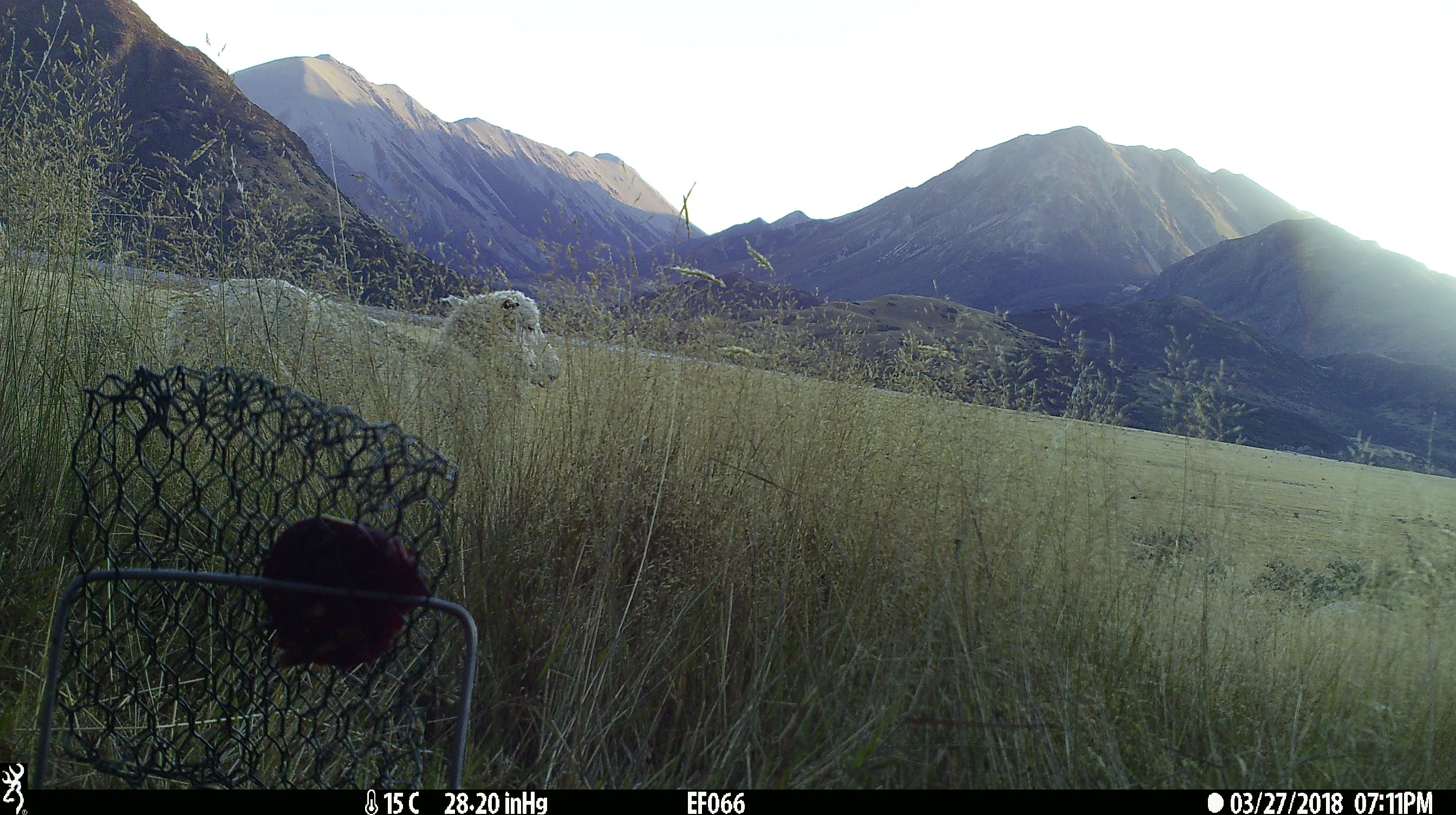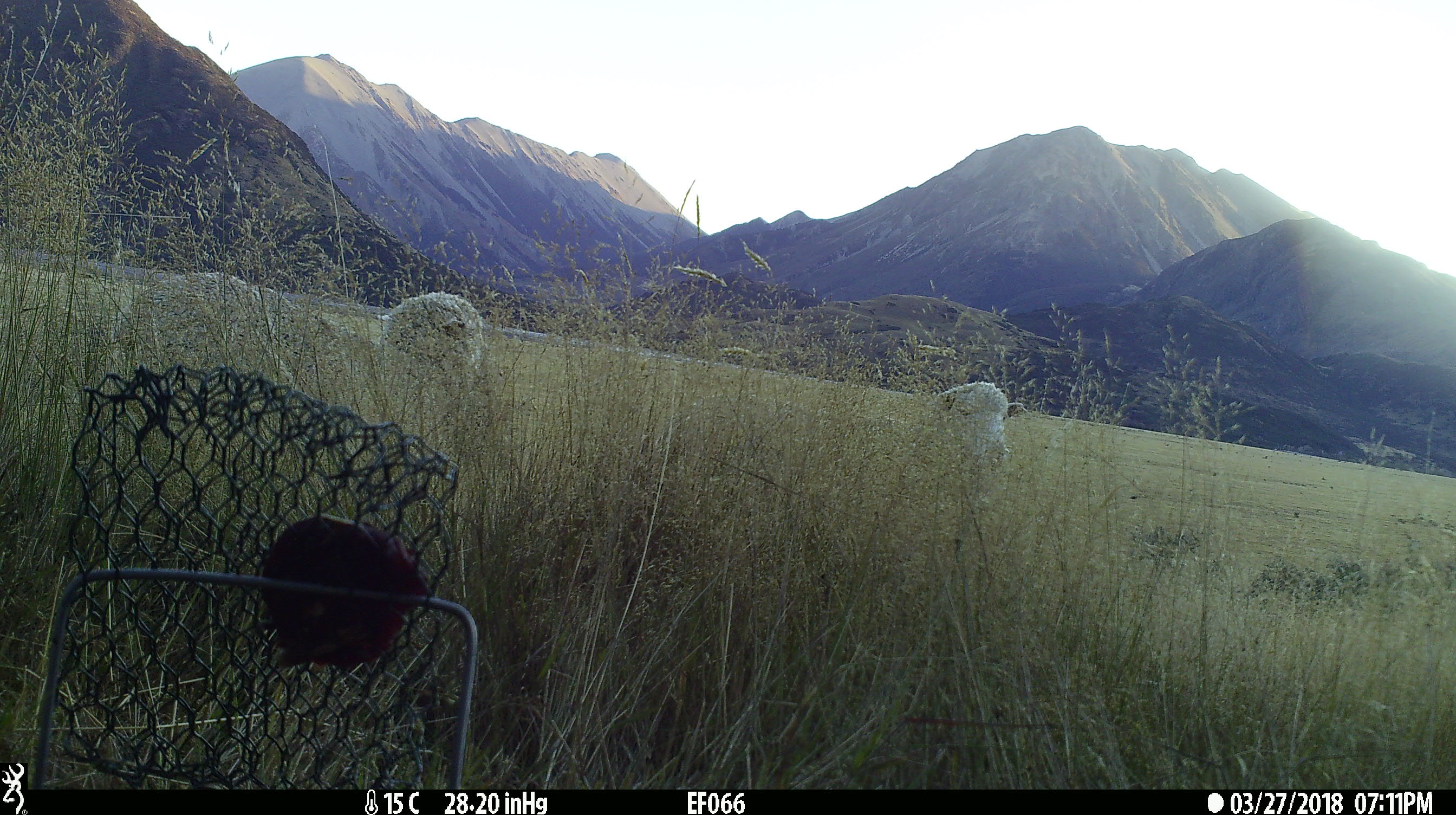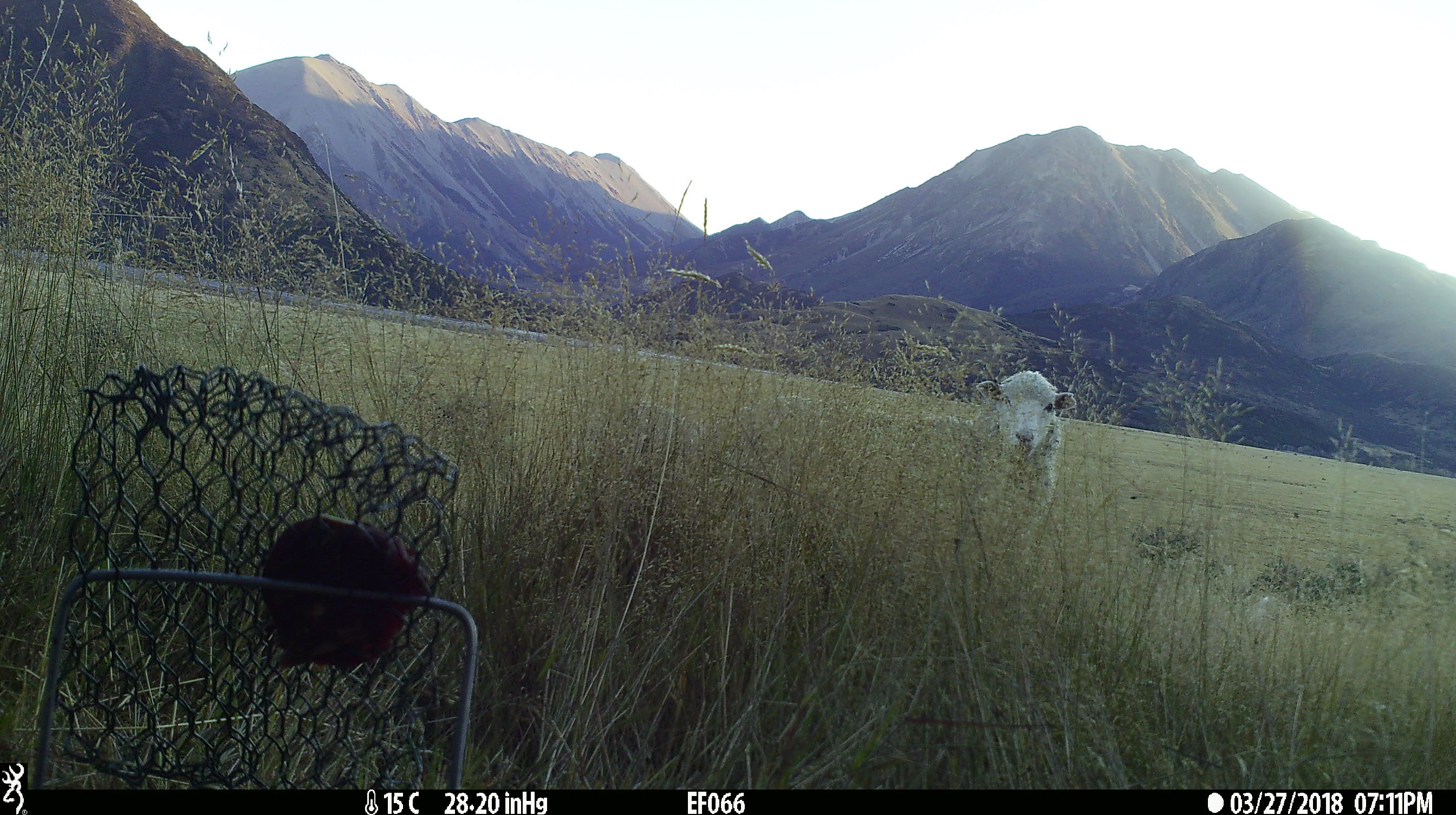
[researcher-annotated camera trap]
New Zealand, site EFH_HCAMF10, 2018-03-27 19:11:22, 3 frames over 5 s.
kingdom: Animalia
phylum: Chordata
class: Mammalia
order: Artiodactyla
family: Bovidae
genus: Ovis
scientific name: Ovis aries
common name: domestic sheep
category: sheep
Sheep (domestic sheep) (Ovis aries).